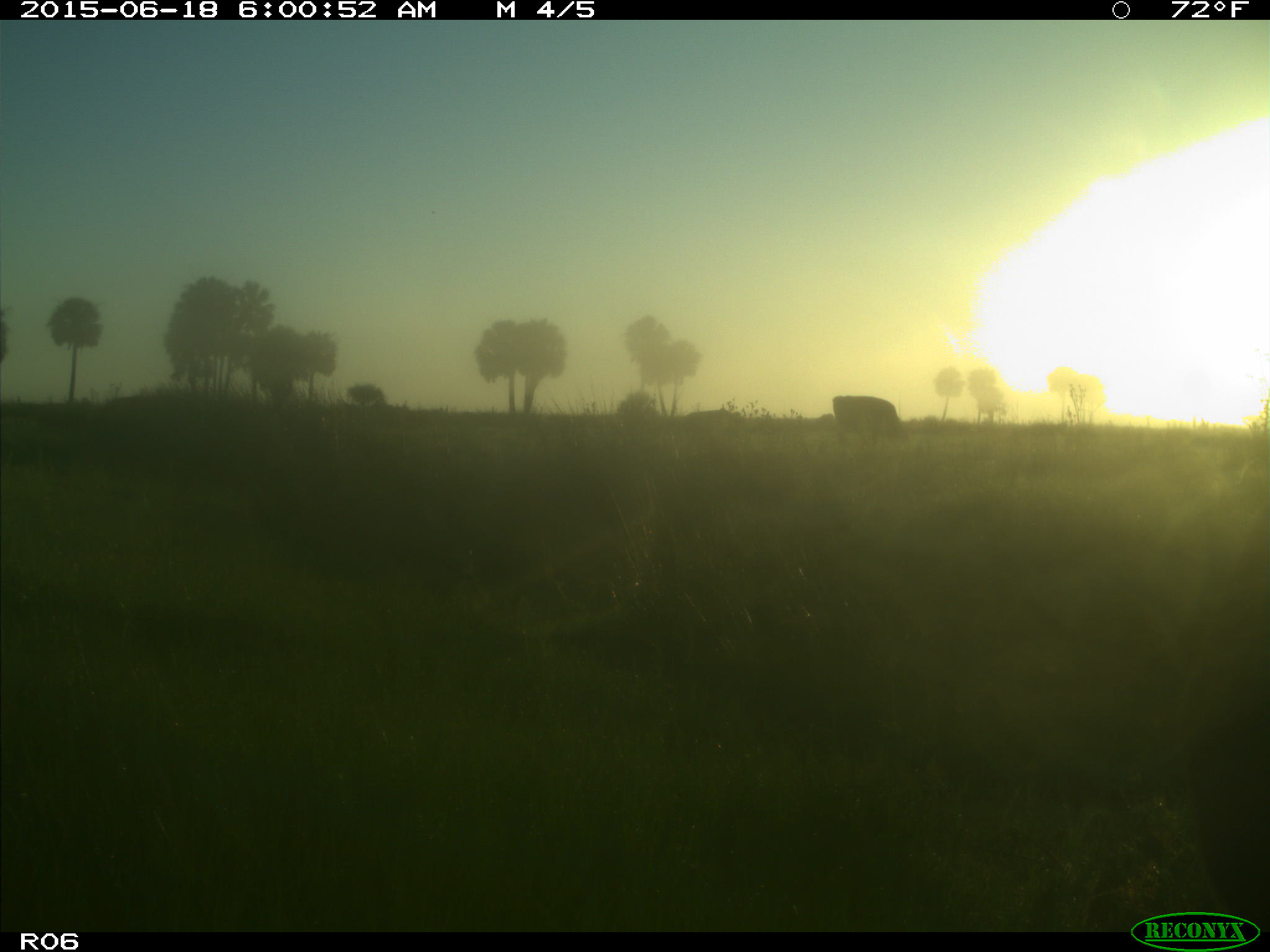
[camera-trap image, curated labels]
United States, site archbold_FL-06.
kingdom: Animalia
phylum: Chordata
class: Mammalia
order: Artiodactyla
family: Bovidae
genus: Bos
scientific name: Bos taurus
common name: domestic cow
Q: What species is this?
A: Bos taurus (domestic cow).